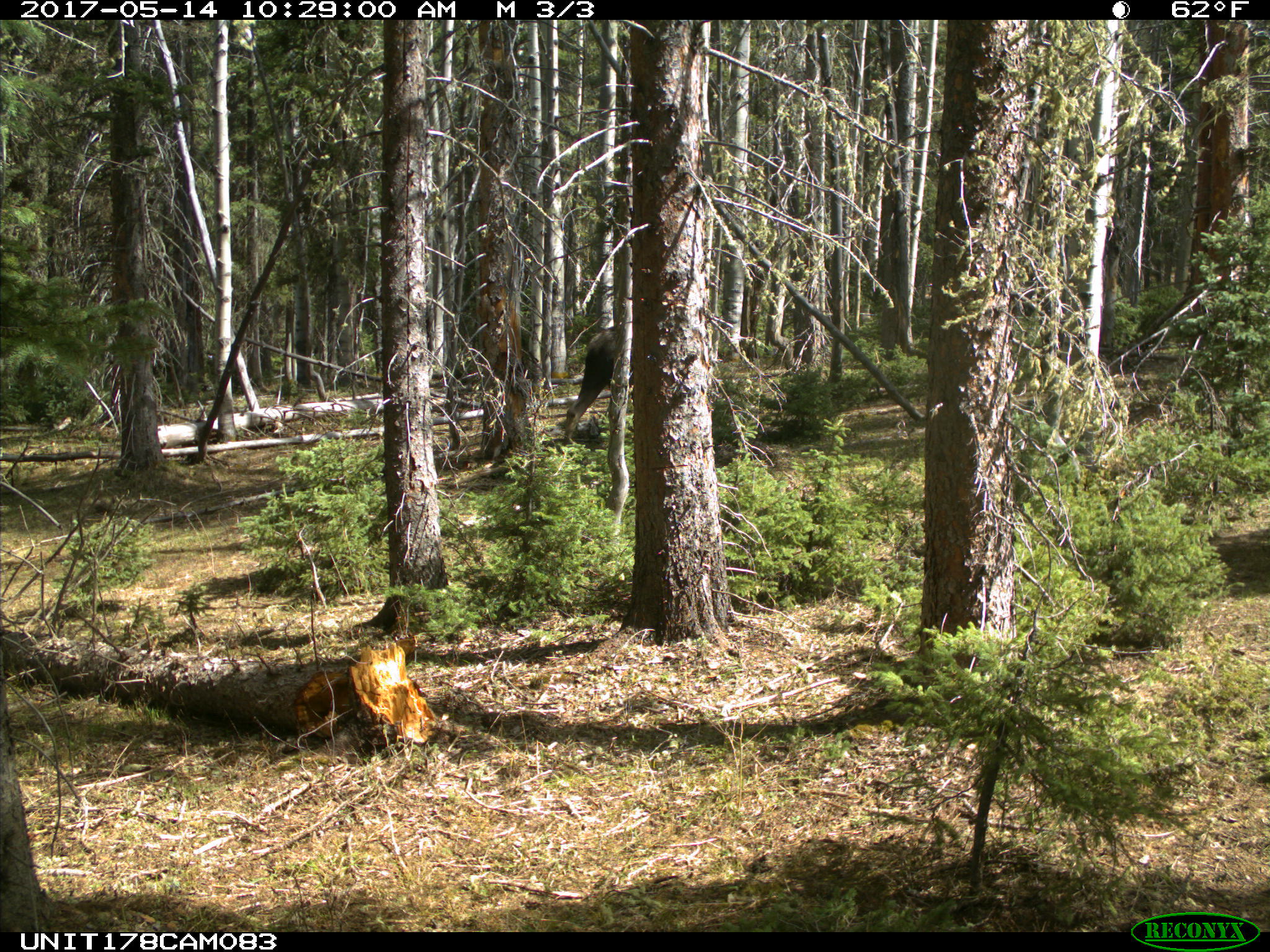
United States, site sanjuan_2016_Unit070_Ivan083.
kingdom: Animalia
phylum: Chordata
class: Mammalia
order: Artiodactyla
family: Cervidae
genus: Alces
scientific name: Alces alces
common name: moose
Alces alces (moose).